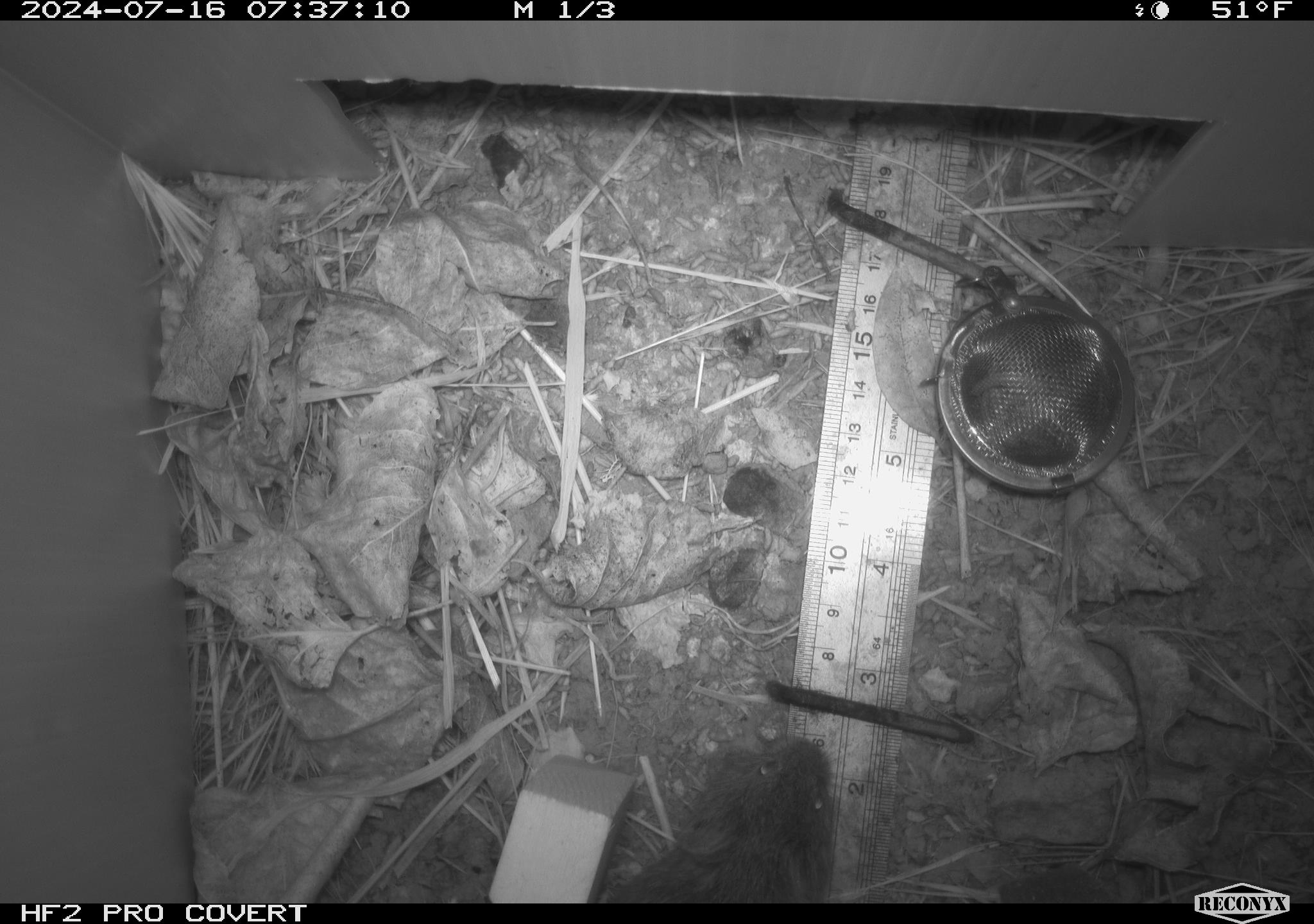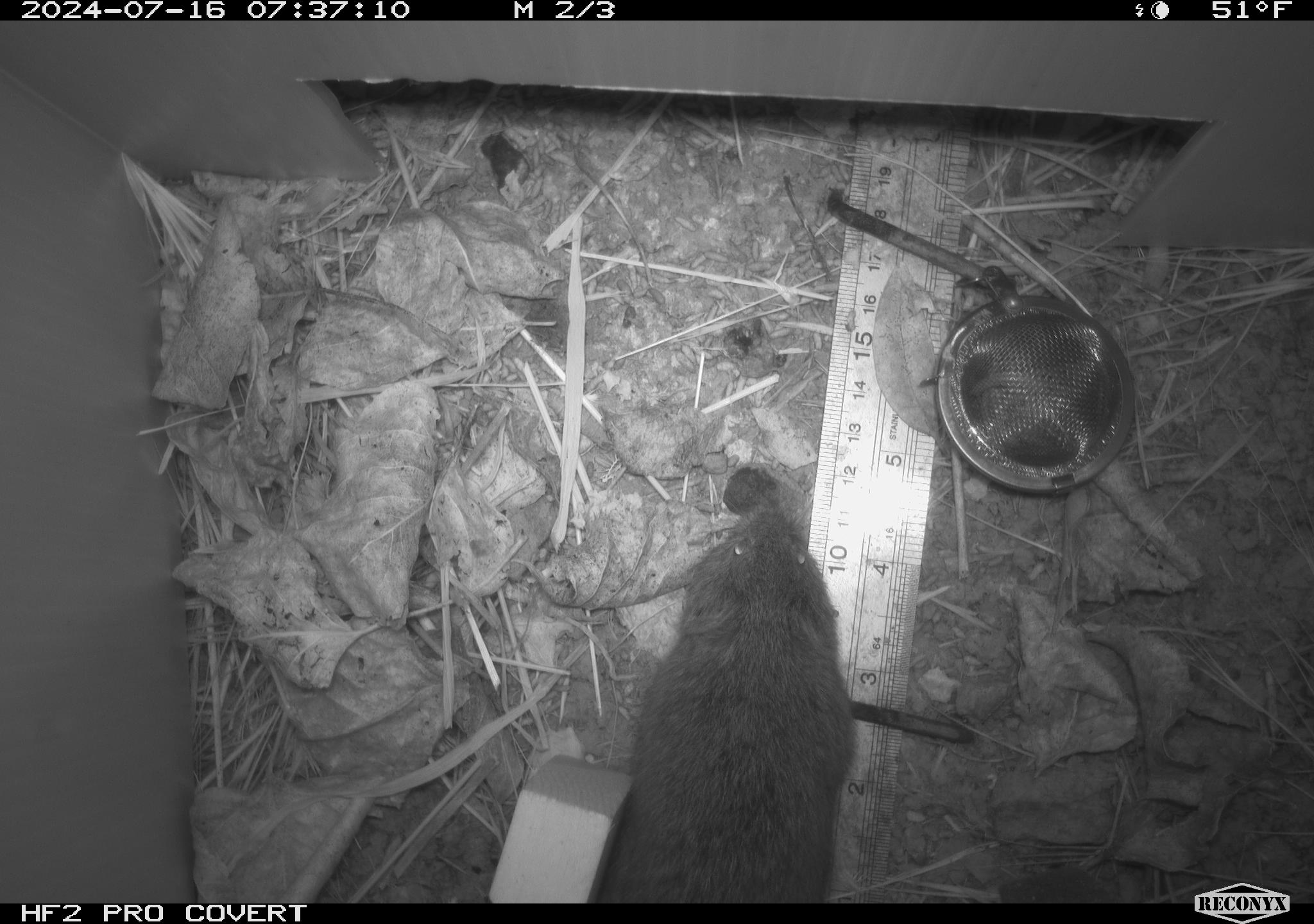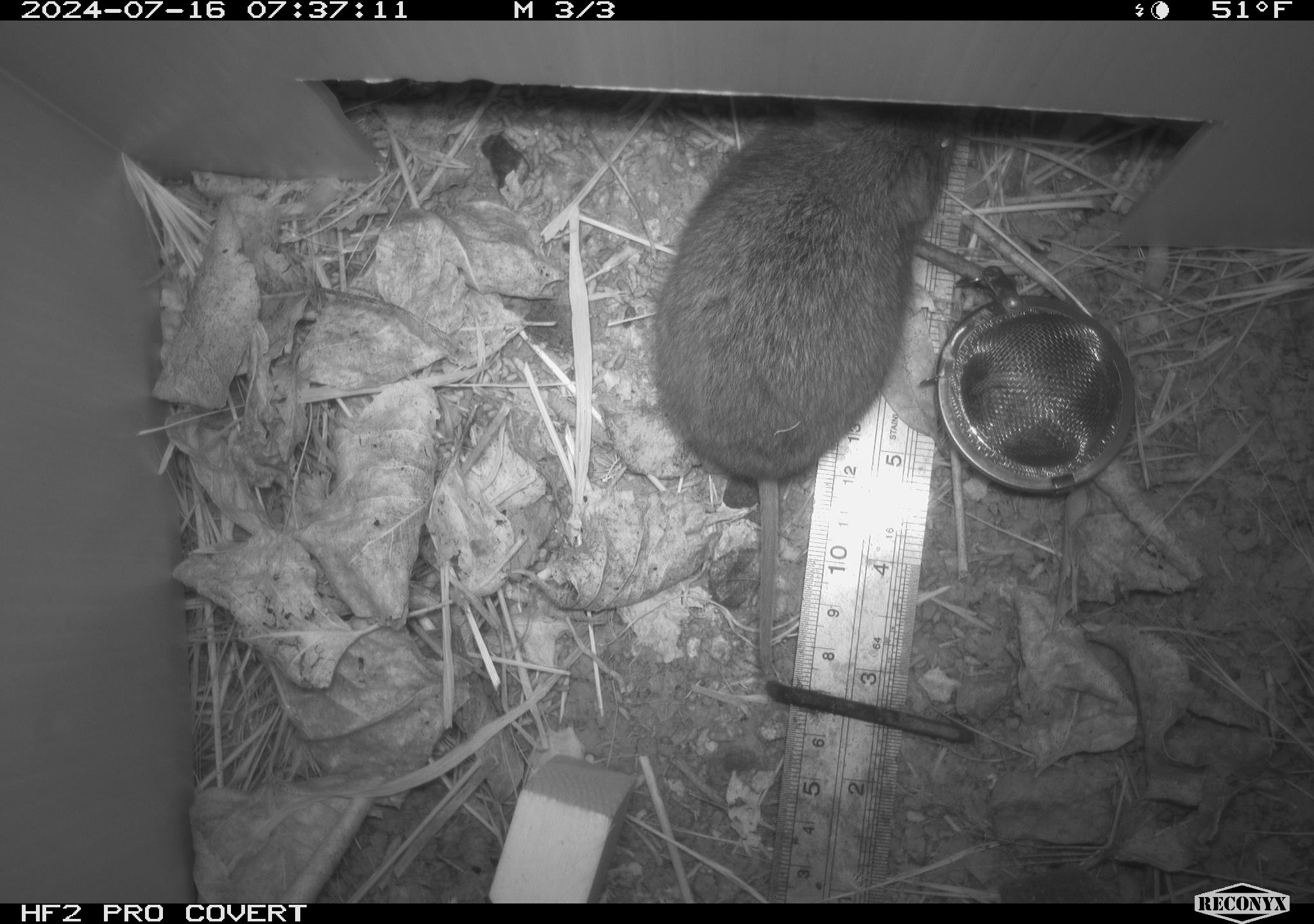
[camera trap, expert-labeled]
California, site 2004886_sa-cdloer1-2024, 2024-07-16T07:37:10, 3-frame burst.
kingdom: Animalia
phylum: Chordata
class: Mammalia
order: Rodentia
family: Cricetidae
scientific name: Arvicolinae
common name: voles, lemmings, and muskrats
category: arvicolinae subfamily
Arvicolinae subfamily (voles, lemmings, and muskrats) (Arvicolinae).